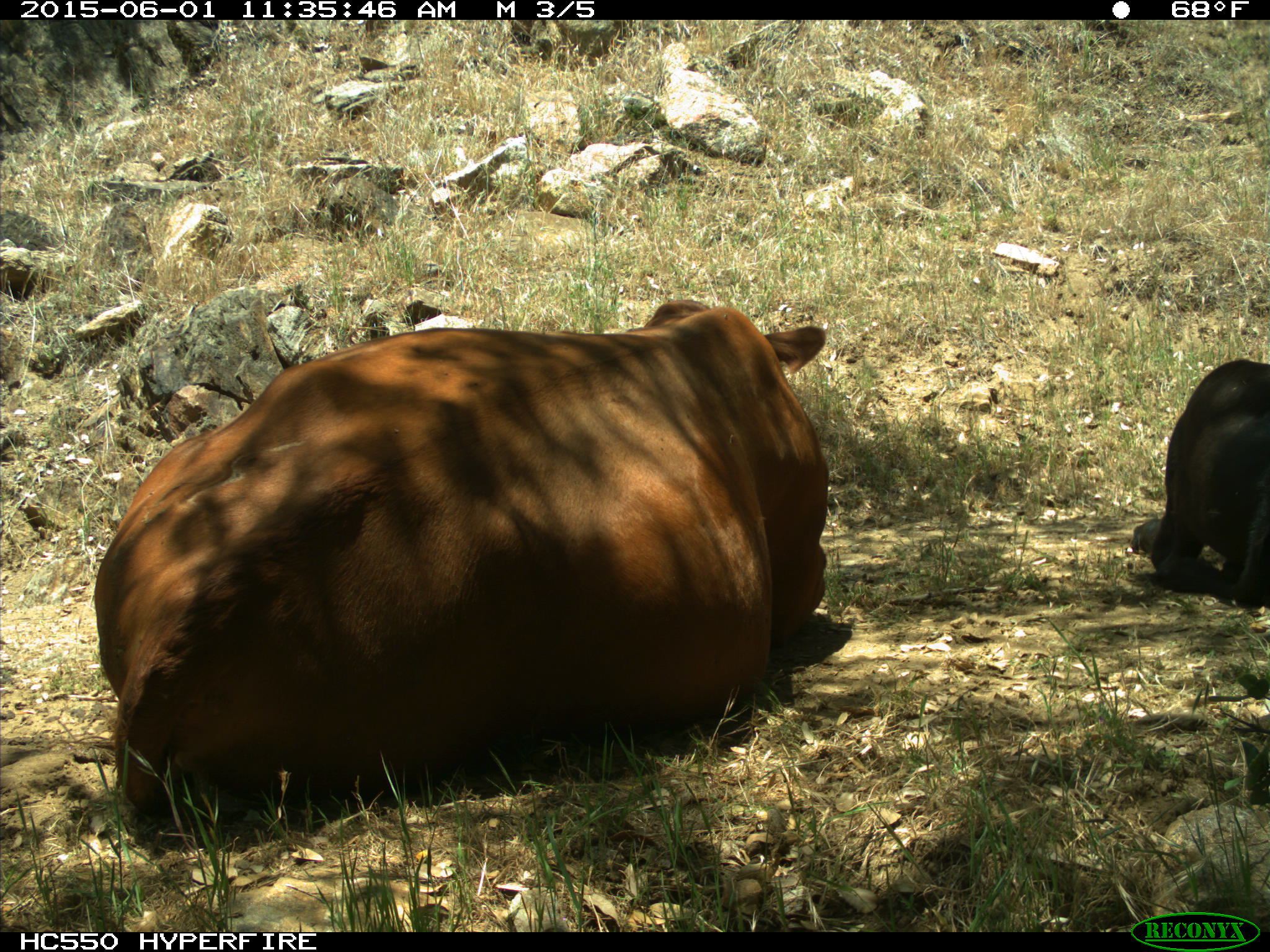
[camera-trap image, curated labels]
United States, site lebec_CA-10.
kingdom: Animalia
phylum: Chordata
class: Mammalia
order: Artiodactyla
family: Bovidae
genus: Bos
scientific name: Bos taurus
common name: domestic cow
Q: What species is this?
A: Bos taurus (domestic cow).